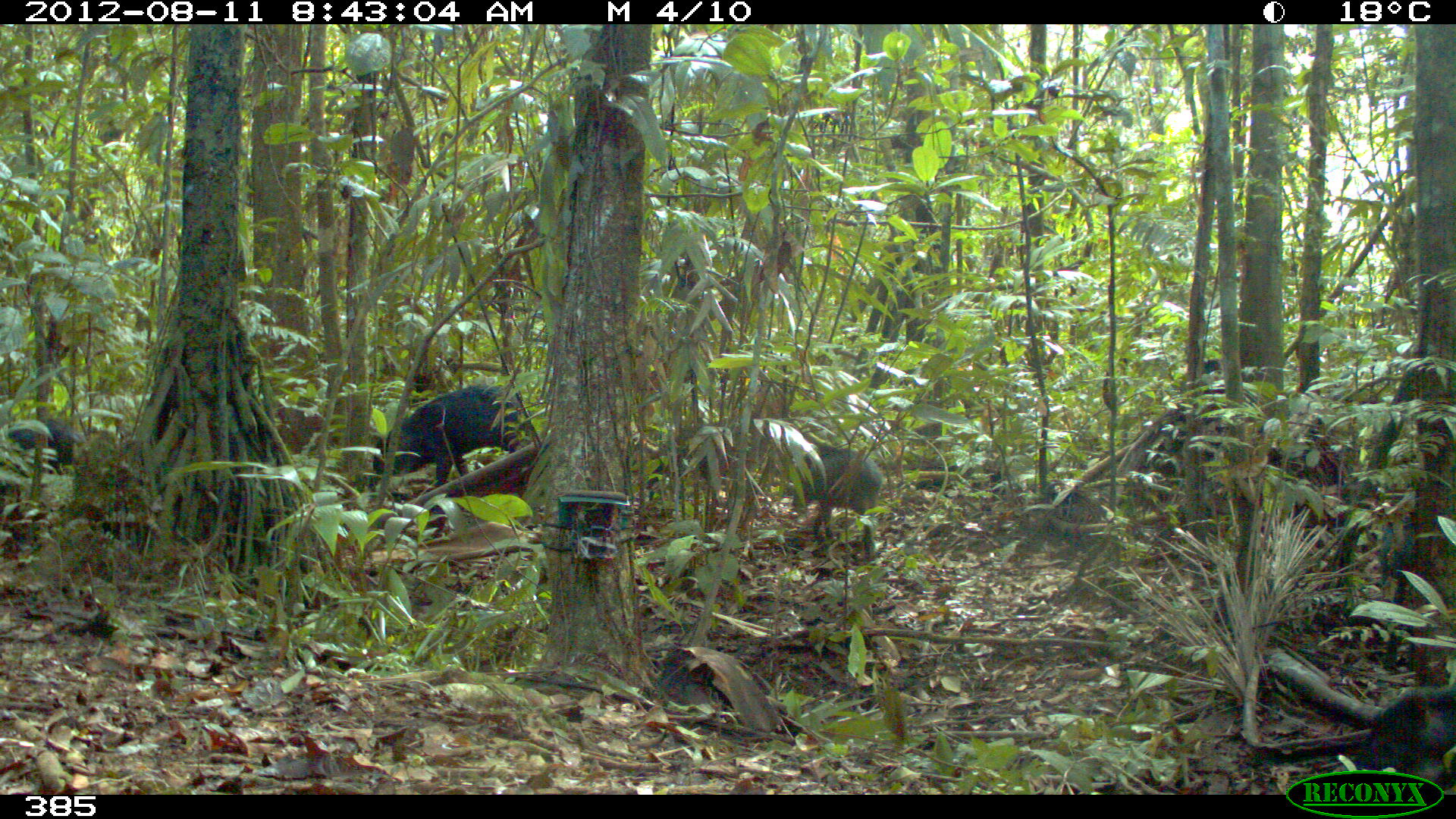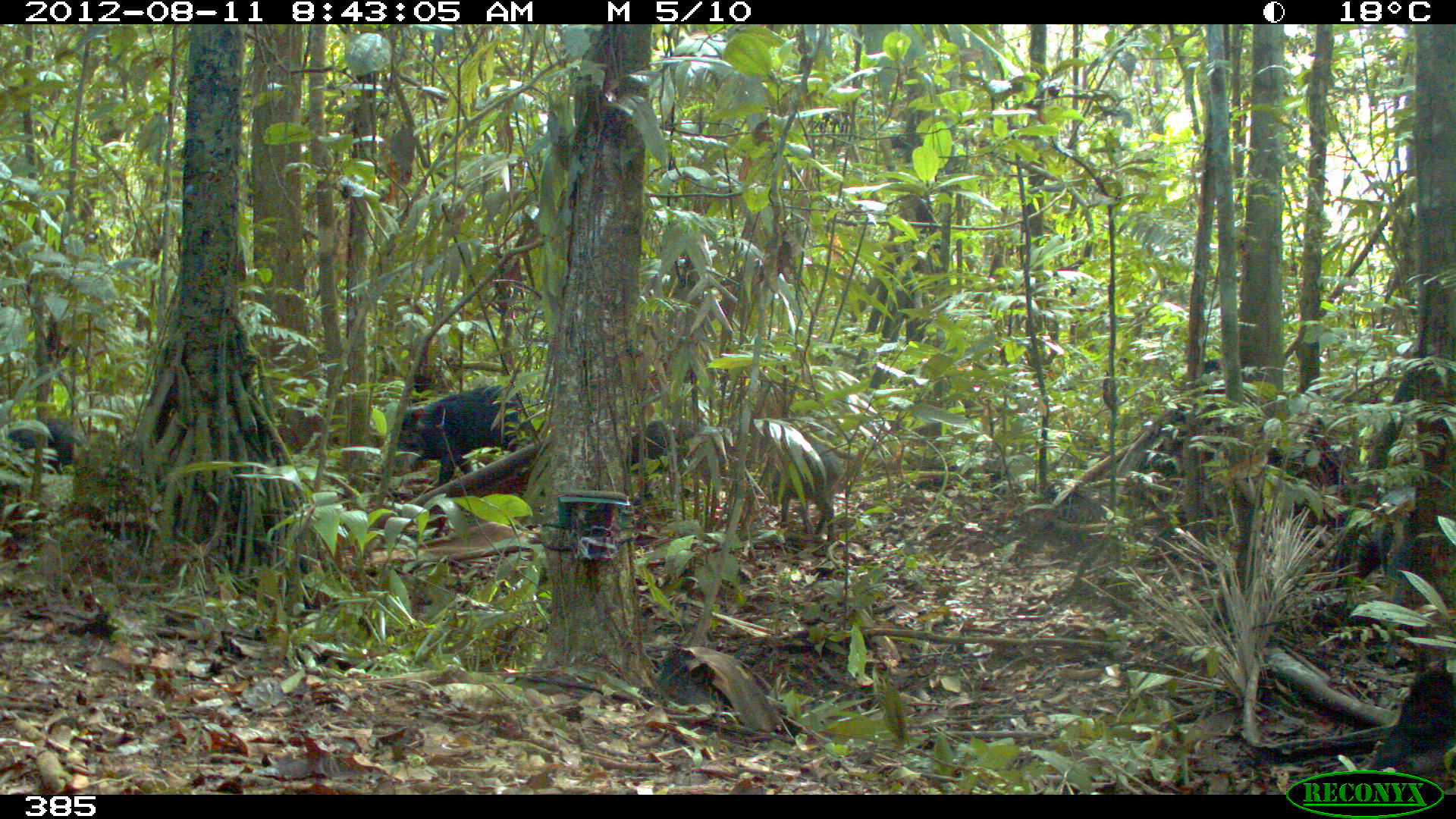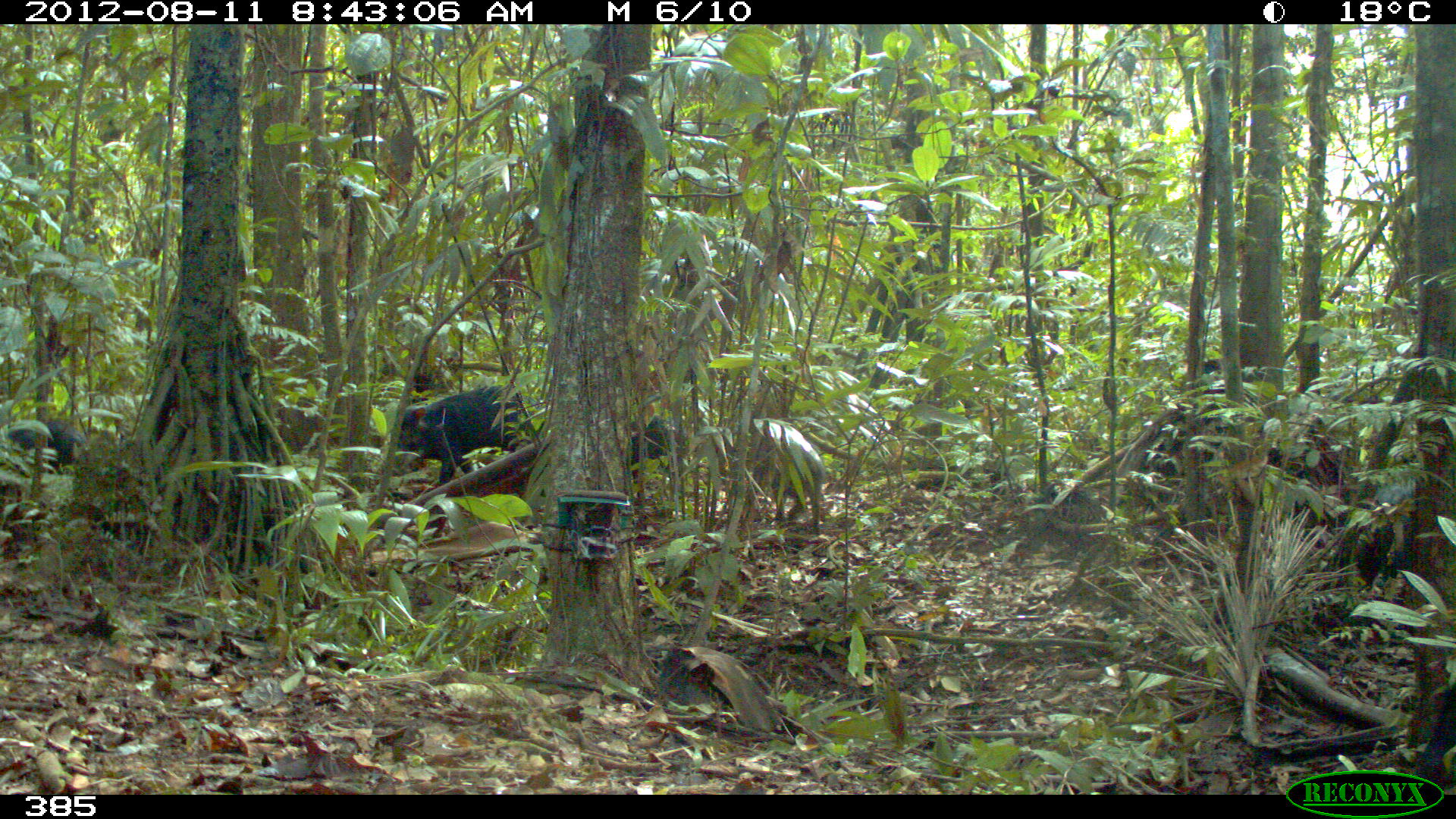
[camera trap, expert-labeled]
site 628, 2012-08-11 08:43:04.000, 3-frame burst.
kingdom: Animalia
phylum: Chordata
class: Mammalia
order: Artiodactyla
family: Tayassuidae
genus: Tayassu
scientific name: Tayassu pecari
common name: white-lipped peccary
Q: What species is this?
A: Tayassu pecari (white-lipped peccary).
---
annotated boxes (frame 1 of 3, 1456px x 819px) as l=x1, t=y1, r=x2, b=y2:
tayassu pecari: l=370, t=384, r=535, b=504; l=1343, t=682, r=1454, b=792; l=792, t=446, r=884, b=559; l=2, t=415, r=87, b=481; l=1181, t=352, r=1233, b=405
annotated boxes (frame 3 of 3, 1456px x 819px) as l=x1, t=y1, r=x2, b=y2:
tayassu pecari: l=396, t=383, r=535, b=490; l=720, t=414, r=825, b=540; l=1411, t=676, r=1455, b=788; l=5, t=417, r=86, b=475; l=628, t=414, r=673, b=459